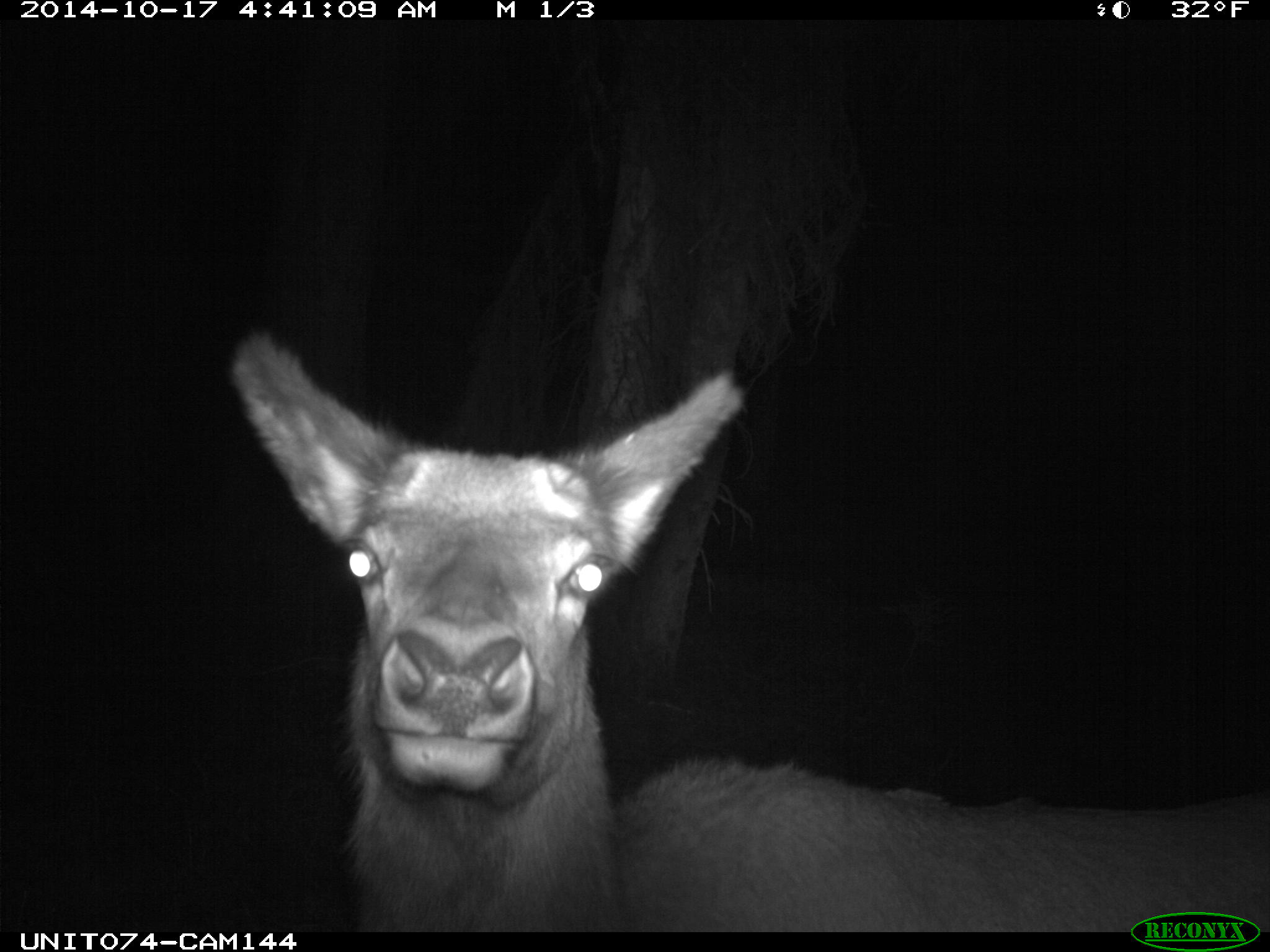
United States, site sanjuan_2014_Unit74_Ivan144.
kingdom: Animalia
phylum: Chordata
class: Mammalia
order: Artiodactyla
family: Cervidae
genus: Cervus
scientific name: Cervus elaphus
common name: red deer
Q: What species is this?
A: Cervus elaphus (red deer).